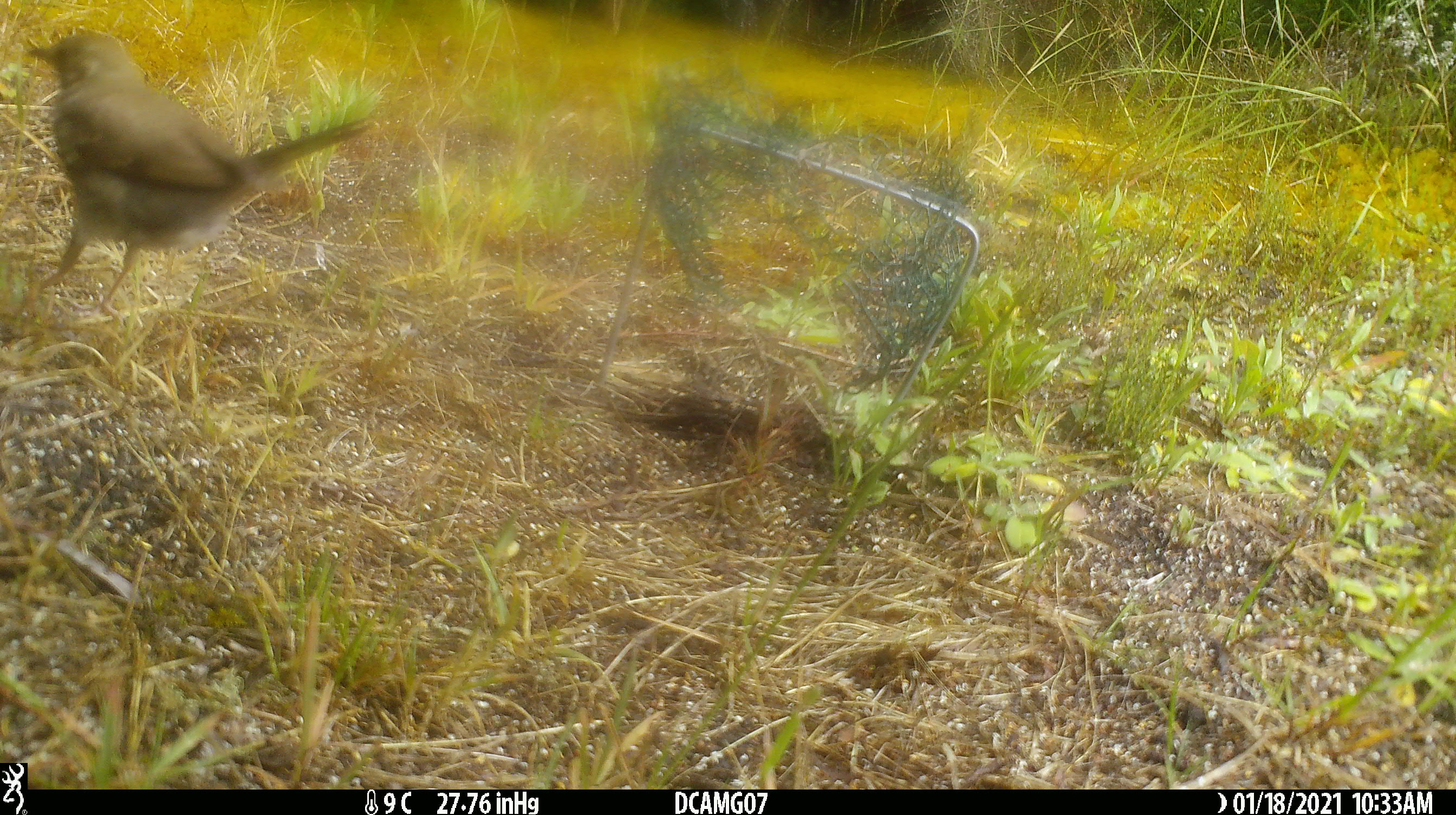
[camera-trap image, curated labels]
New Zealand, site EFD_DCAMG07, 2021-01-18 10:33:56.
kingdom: Animalia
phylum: Chordata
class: Aves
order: Passeriformes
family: Turdidae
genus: Turdus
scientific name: Turdus philomelos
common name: song thrush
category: thrush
Thrush (song thrush) (Turdus philomelos).